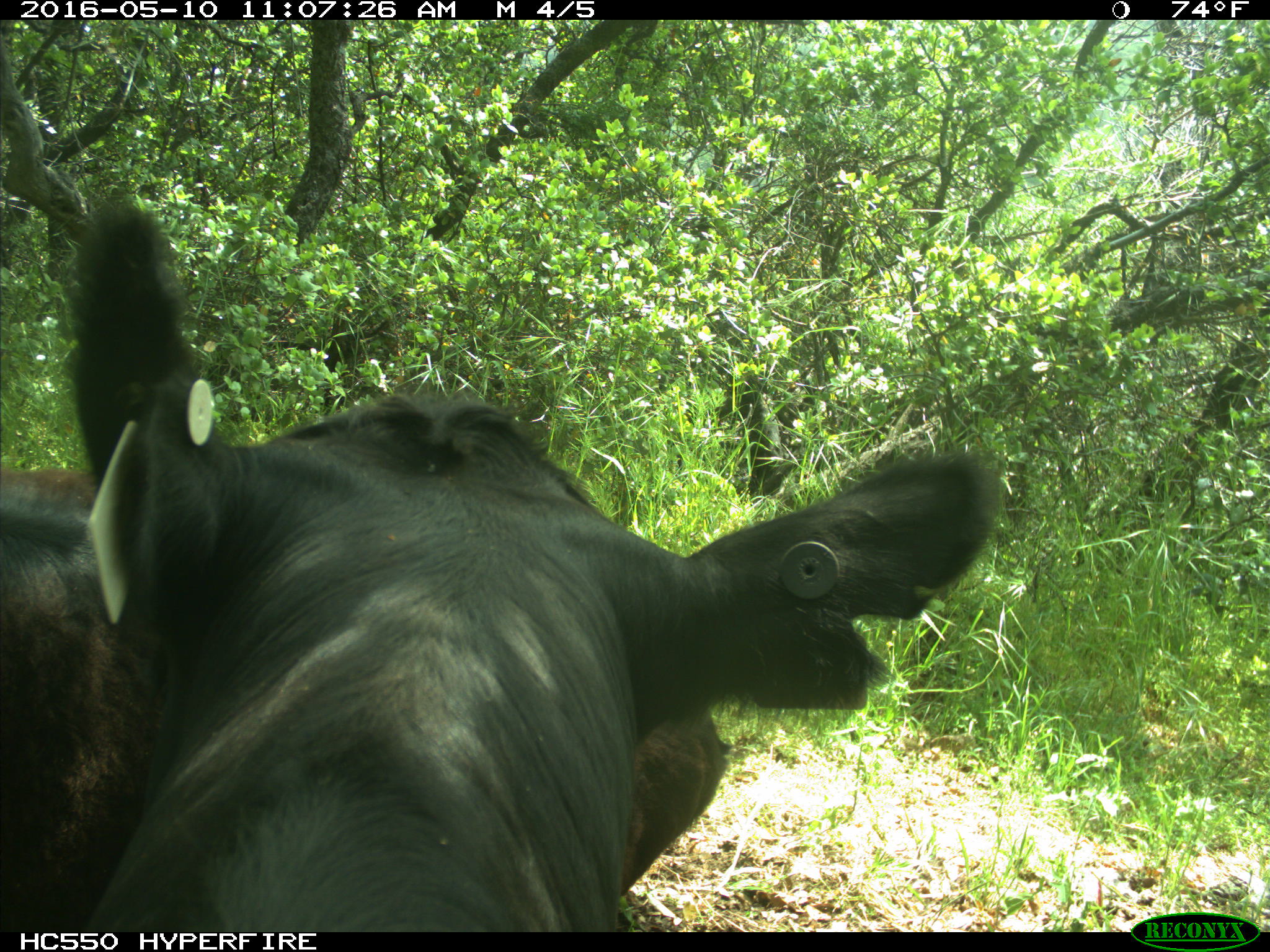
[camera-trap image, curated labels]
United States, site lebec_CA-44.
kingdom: Animalia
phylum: Chordata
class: Mammalia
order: Artiodactyla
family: Bovidae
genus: Bos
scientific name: Bos taurus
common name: domestic cow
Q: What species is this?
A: Bos taurus (domestic cow).